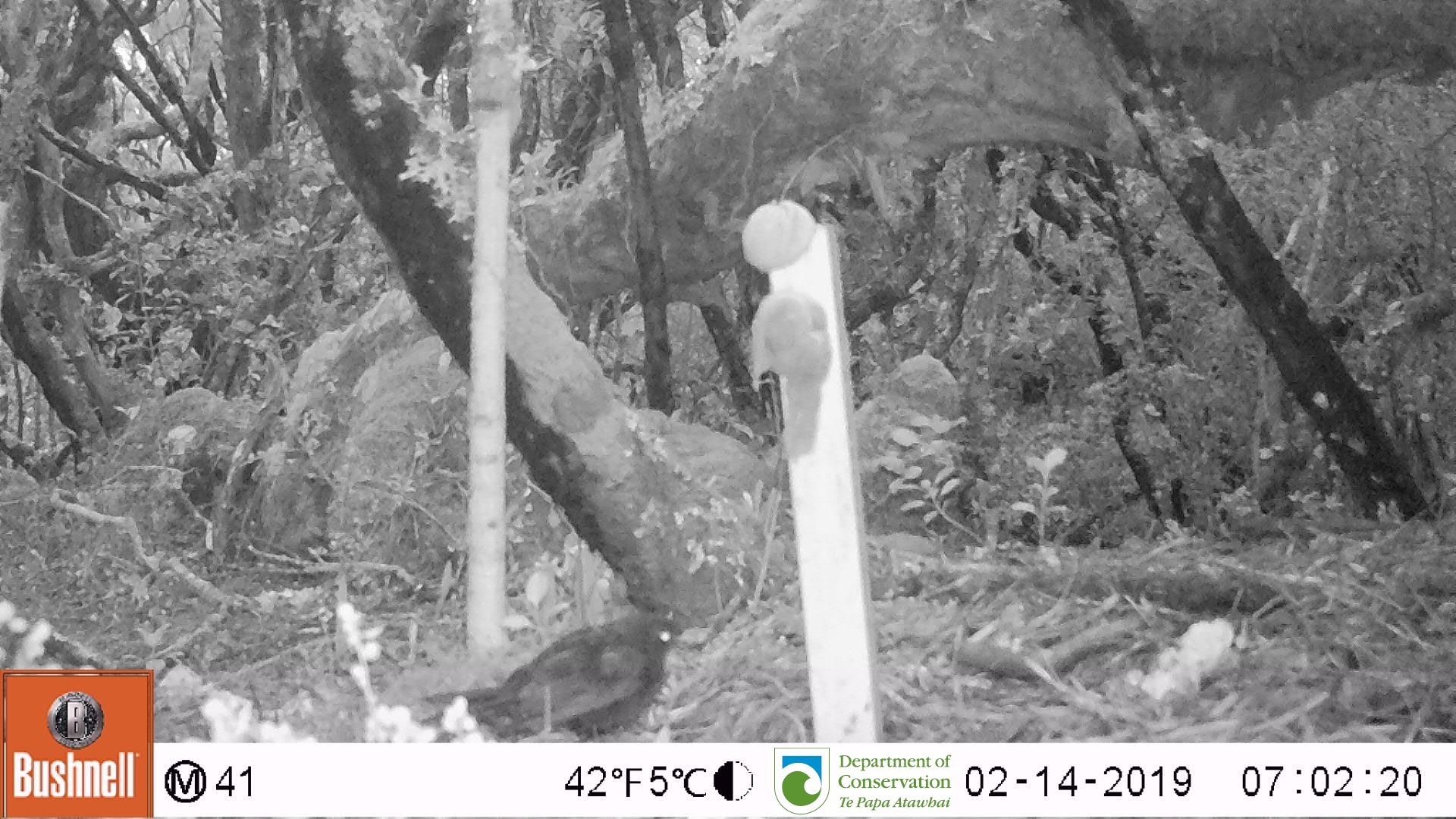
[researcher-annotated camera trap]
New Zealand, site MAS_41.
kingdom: Animalia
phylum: Chordata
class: Aves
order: Passeriformes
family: Turdidae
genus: Turdus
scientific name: Turdus merula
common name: eurasian blackbird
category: blackbird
Blackbird (eurasian blackbird) (Turdus merula).